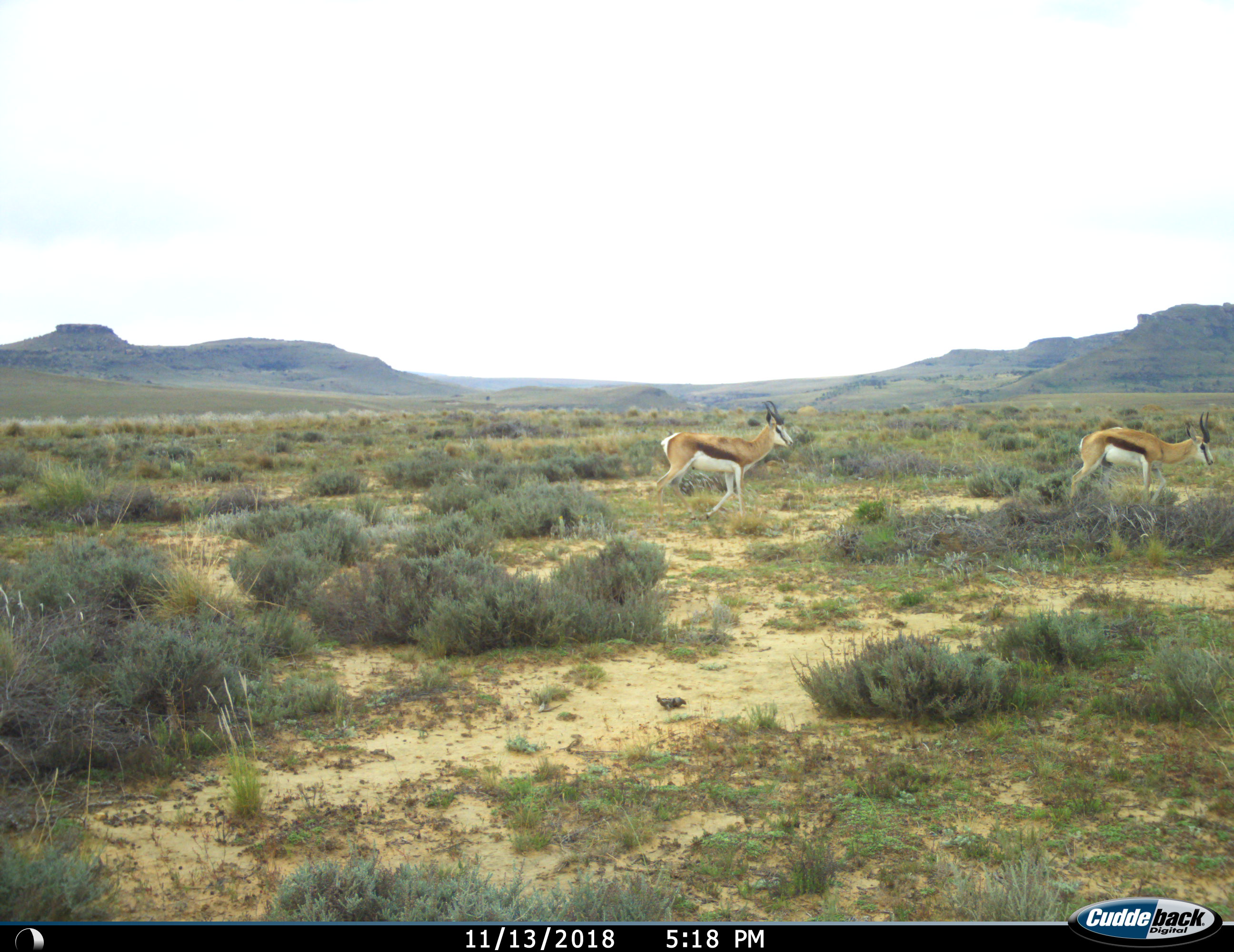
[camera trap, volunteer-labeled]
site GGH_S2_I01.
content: unidentified animal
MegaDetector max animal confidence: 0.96